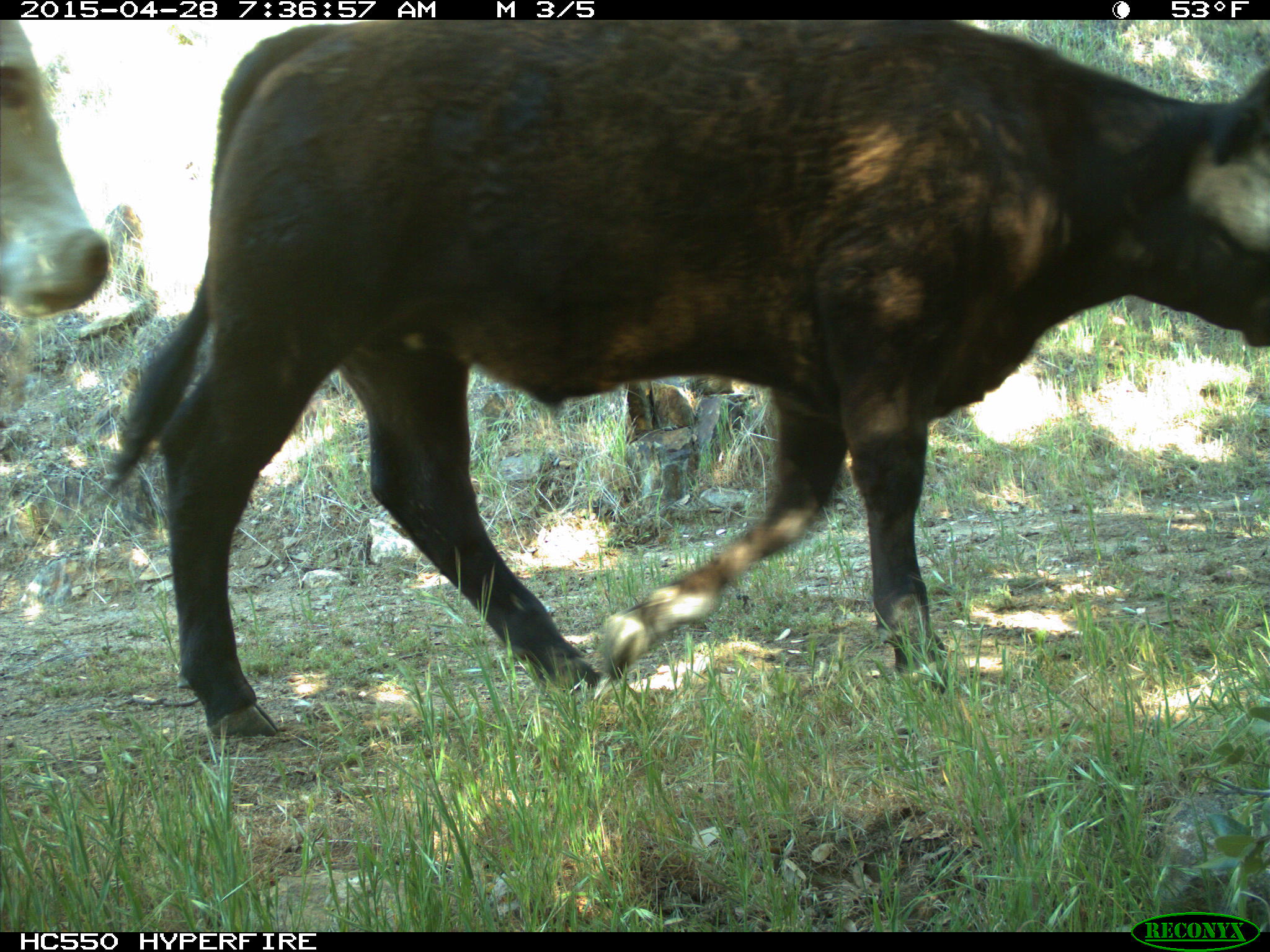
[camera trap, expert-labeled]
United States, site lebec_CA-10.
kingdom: Animalia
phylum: Chordata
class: Mammalia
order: Artiodactyla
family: Bovidae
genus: Bos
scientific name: Bos taurus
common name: domestic cow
Bos taurus (domestic cow).